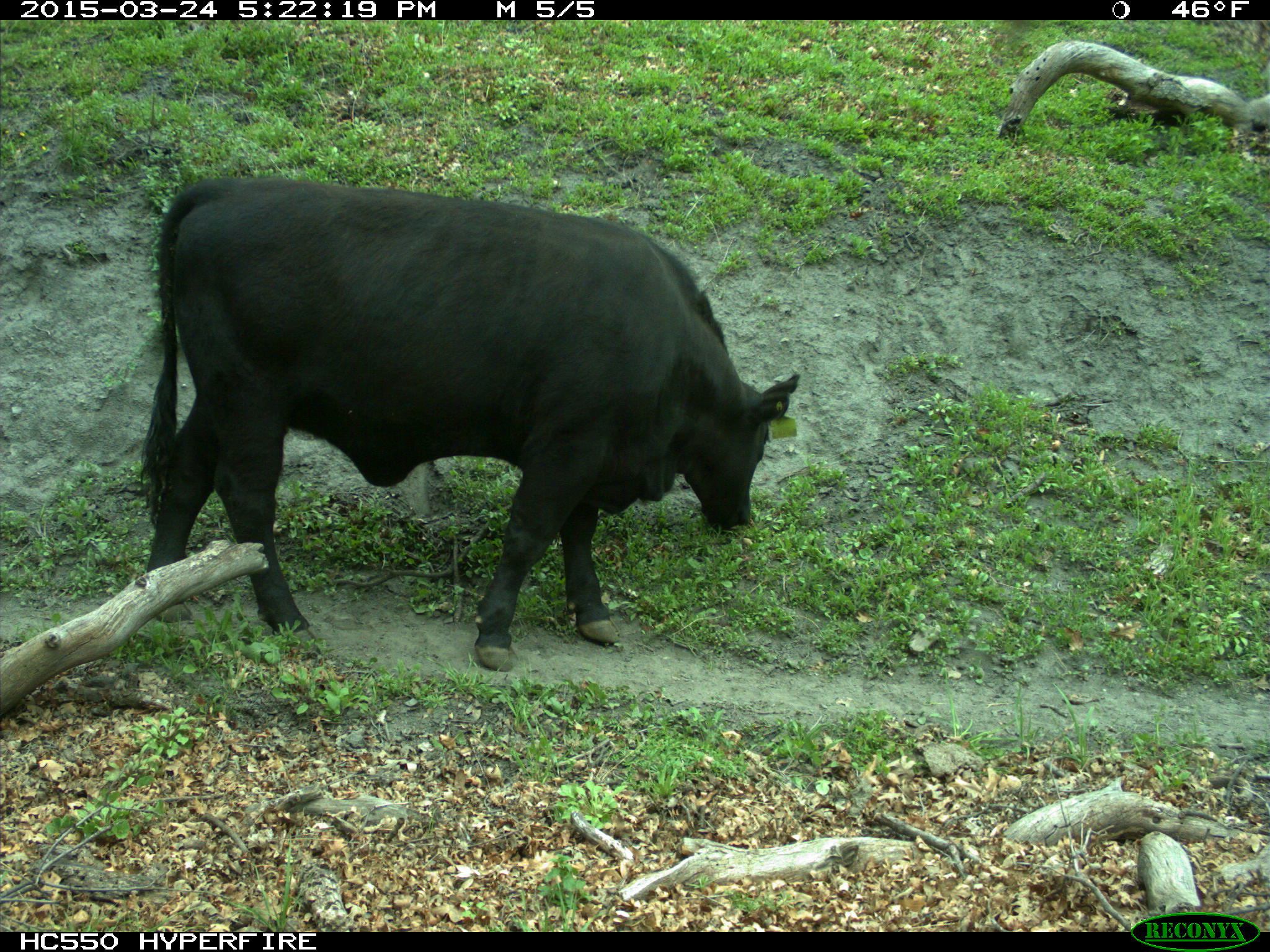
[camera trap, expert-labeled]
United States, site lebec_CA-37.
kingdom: Animalia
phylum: Chordata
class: Mammalia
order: Artiodactyla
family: Bovidae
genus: Bos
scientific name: Bos taurus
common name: domestic cow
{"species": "Bos taurus (domestic cow)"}